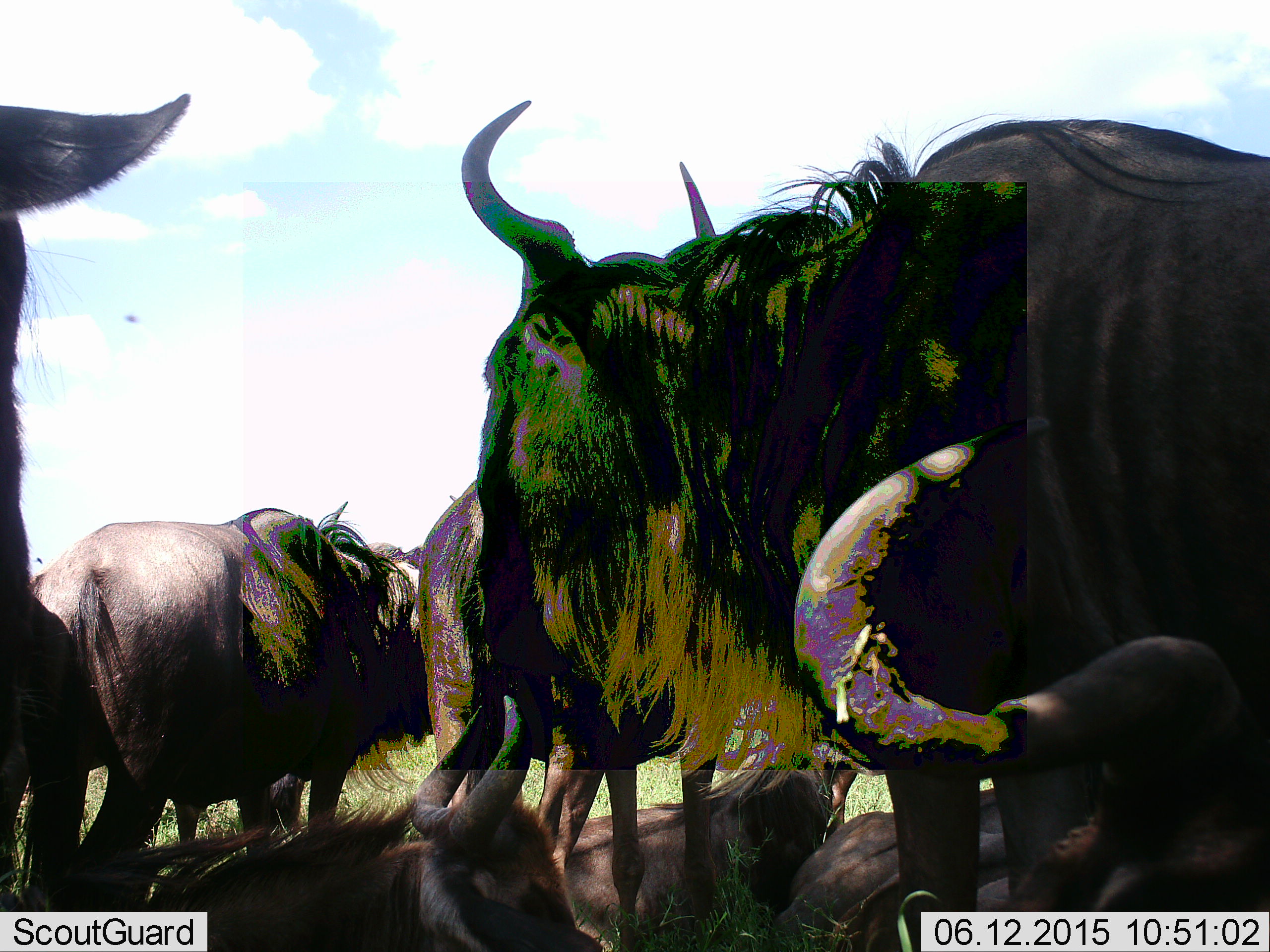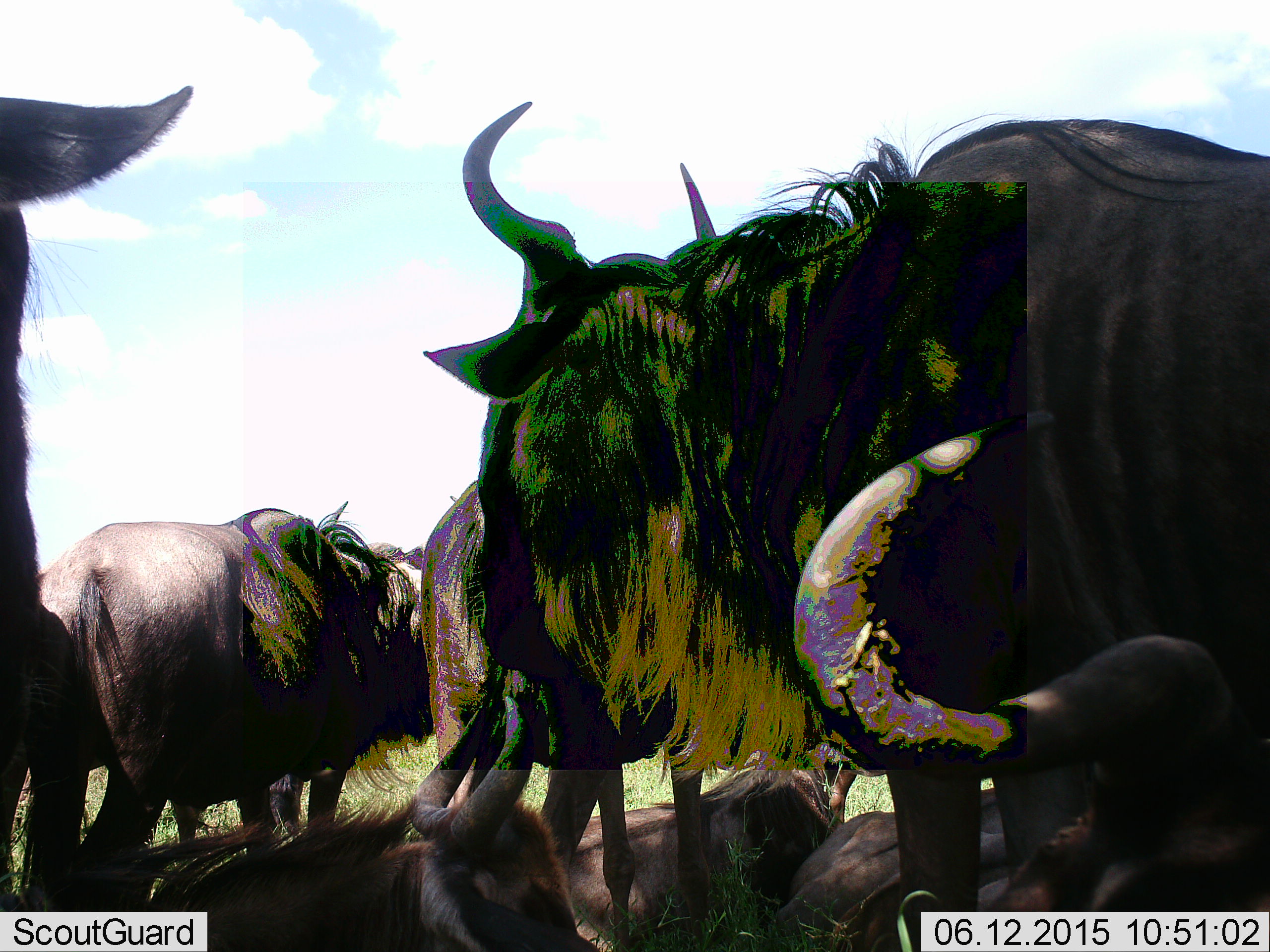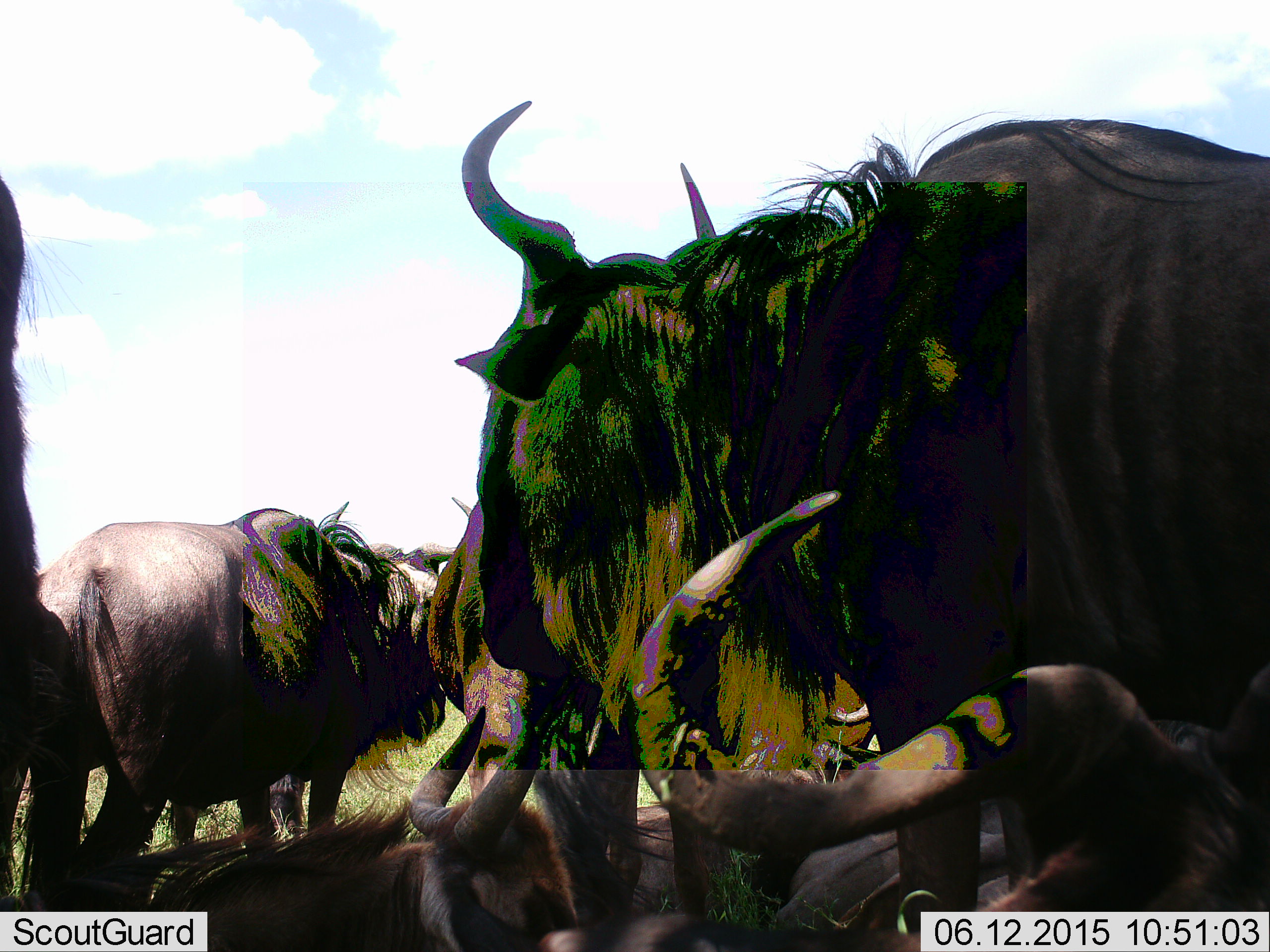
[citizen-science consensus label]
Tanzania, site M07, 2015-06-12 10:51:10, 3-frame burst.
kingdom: Animalia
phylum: Chordata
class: Mammalia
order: Artiodactyla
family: Bovidae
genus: Connochaetes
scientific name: Connochaetes taurinus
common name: blue wildebeest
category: wildebeest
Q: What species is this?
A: Wildebeest (blue wildebeest) (Connochaetes taurinus).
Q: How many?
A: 7.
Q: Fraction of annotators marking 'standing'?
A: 80%.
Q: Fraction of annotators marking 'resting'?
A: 100%.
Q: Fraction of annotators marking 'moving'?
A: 0%.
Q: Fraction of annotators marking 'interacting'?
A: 10%.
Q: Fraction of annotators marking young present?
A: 10%.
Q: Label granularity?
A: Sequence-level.